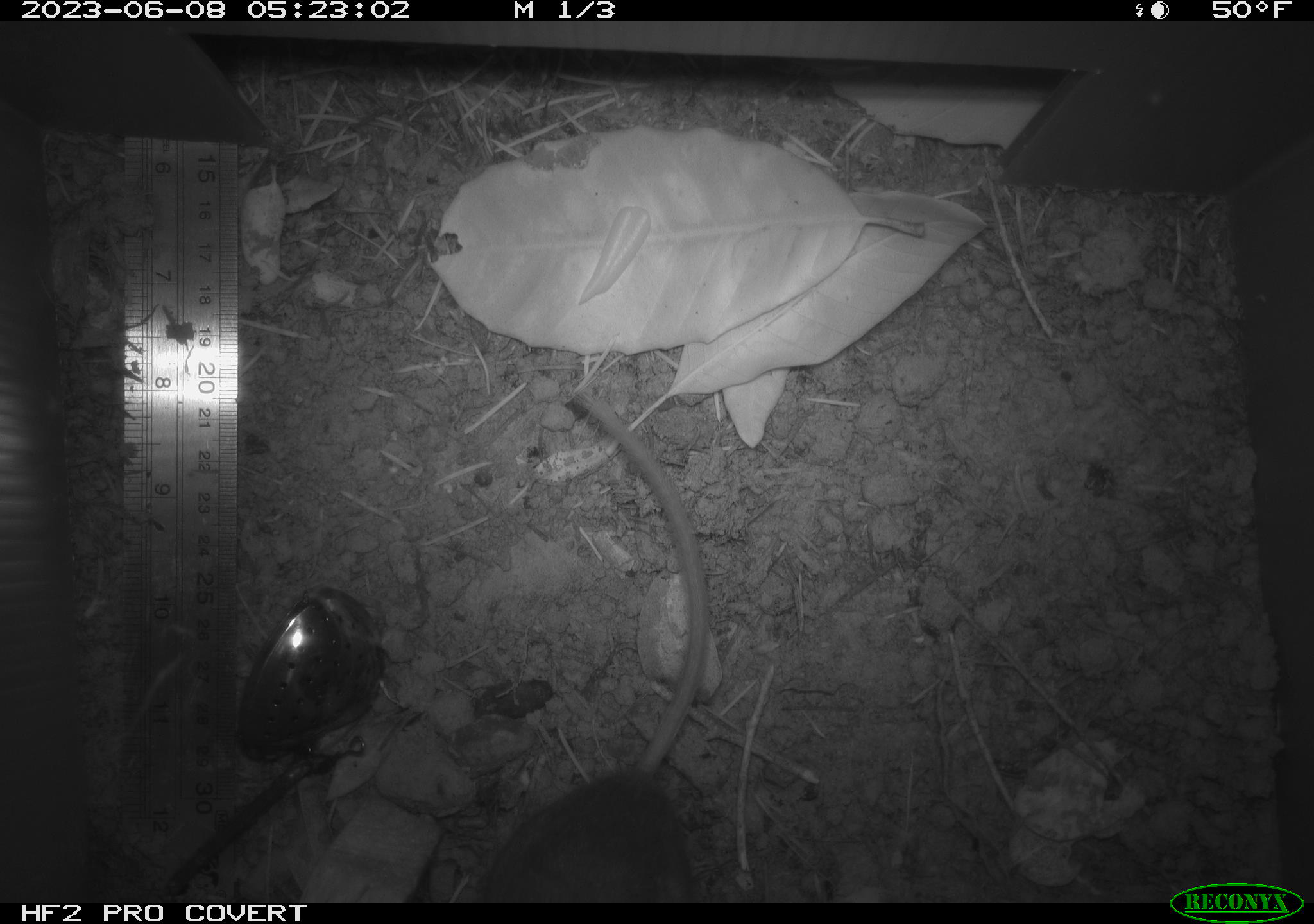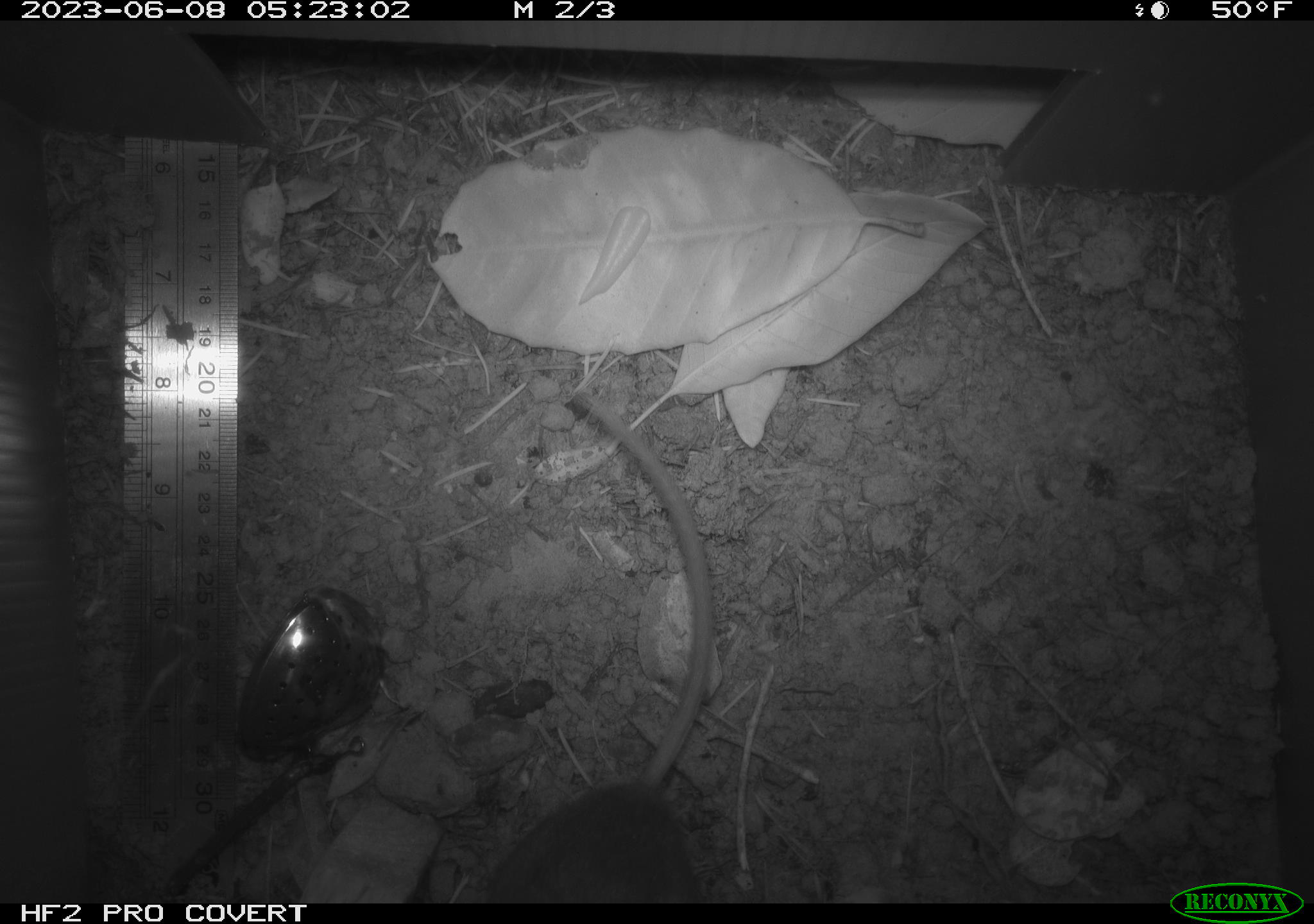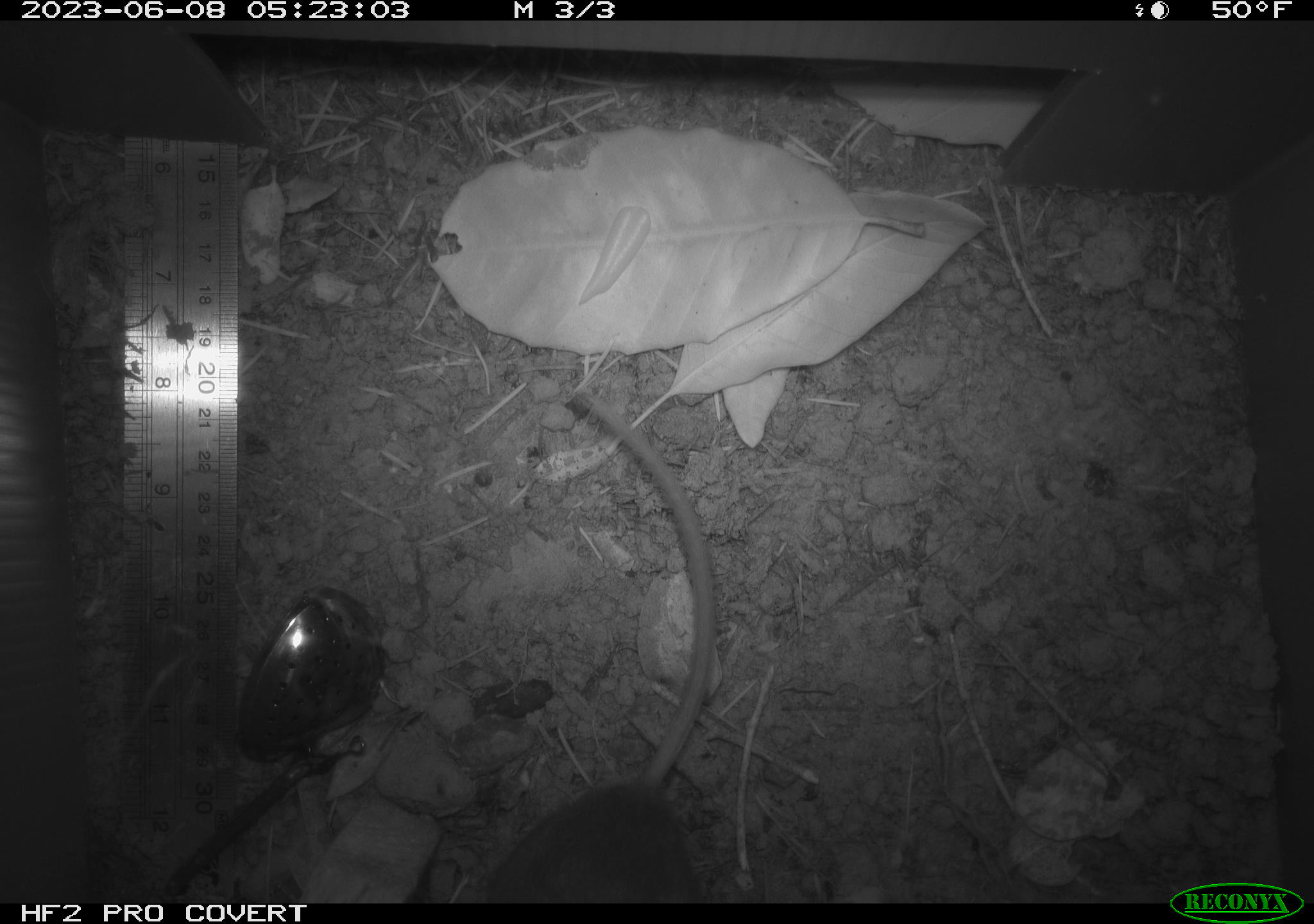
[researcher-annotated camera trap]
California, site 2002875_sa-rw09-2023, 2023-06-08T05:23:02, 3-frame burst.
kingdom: Animalia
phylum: Chordata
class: Mammalia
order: Rodentia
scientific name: Rodentia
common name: mouse species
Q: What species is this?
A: Mouse species (Rodentia).